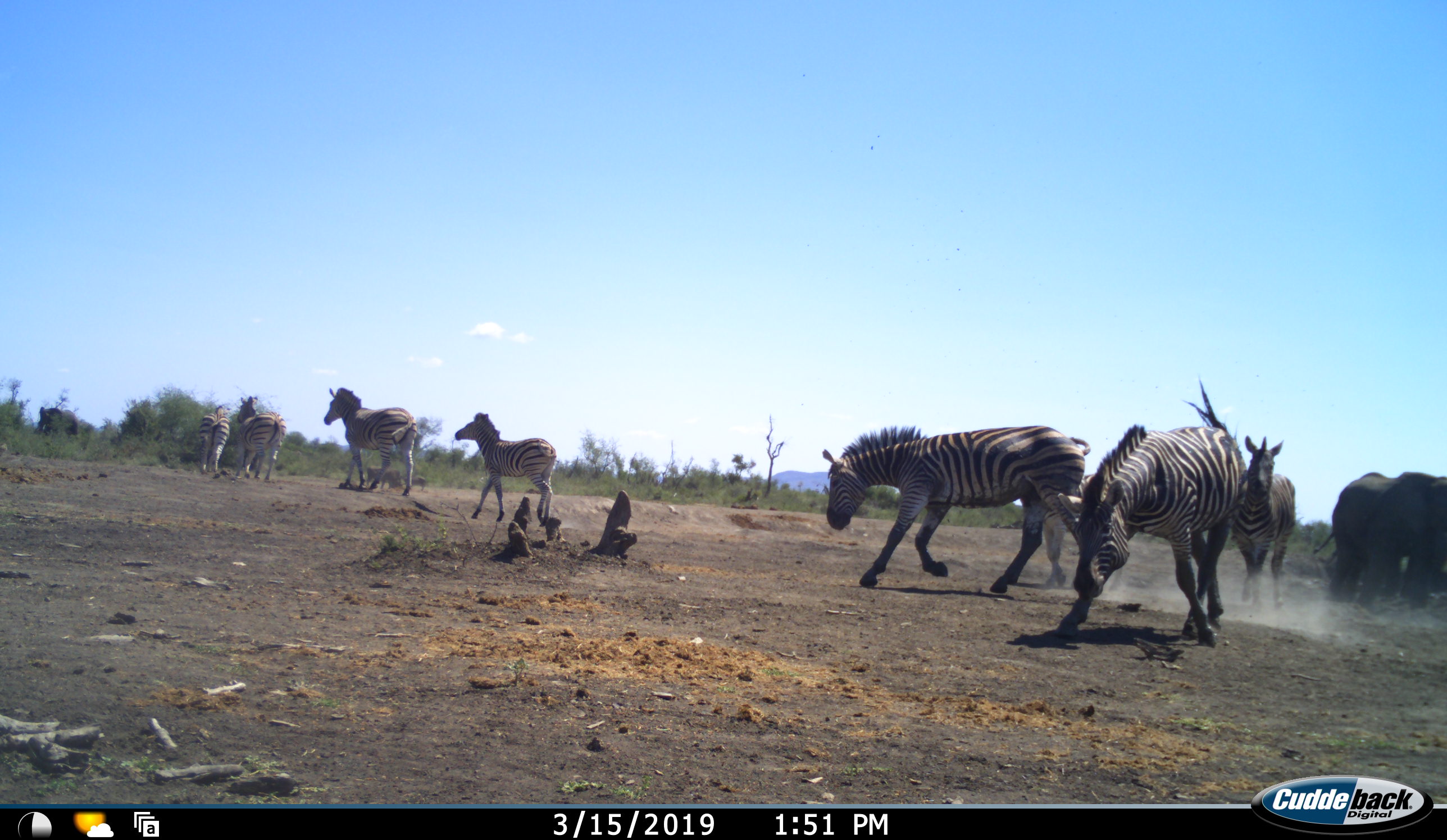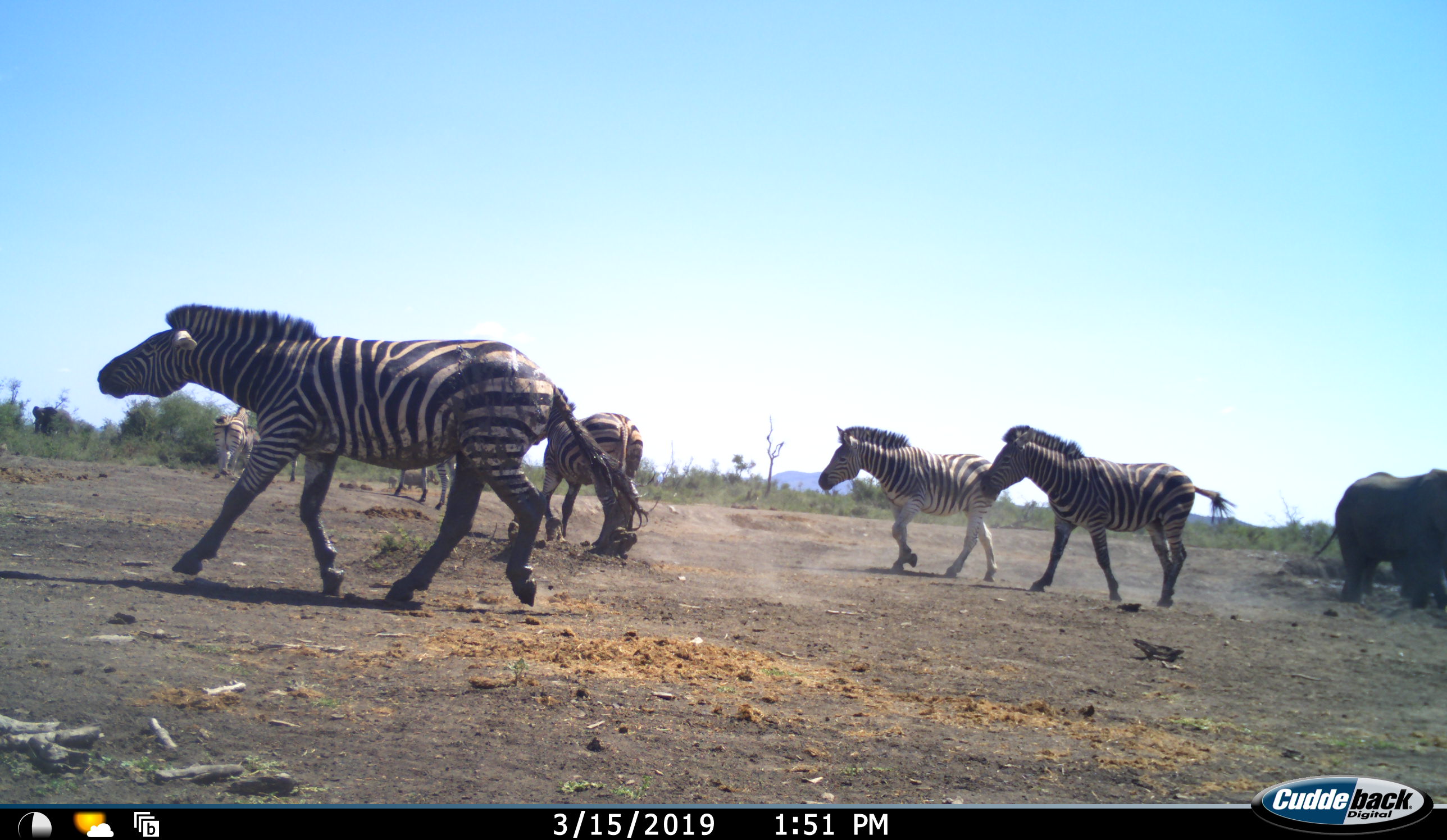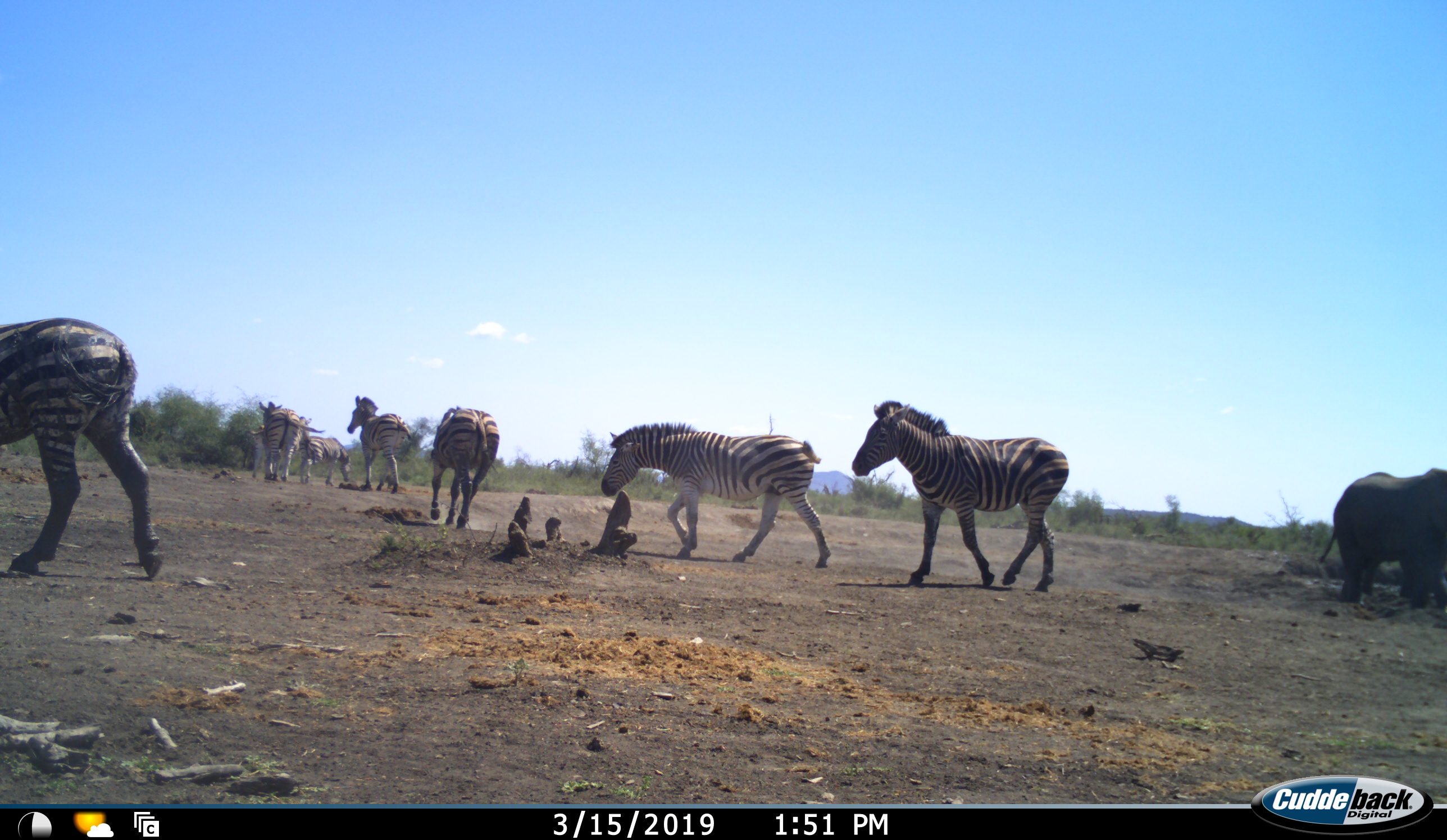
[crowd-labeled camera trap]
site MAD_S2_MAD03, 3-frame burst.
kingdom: Animalia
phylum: Chordata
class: Mammalia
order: Proboscidea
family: Elephantidae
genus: Loxodonta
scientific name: Loxodonta africana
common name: african bush elephant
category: elephant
Elephant (african bush elephant) (Loxodonta africana), count 2. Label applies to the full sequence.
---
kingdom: Animalia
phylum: Chordata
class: Mammalia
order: Perissodactyla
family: Equidae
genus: Equus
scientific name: Equus quagga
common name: plains zebra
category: zebraplains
Zebraplains (plains zebra) (Equus quagga), count 8. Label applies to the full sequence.